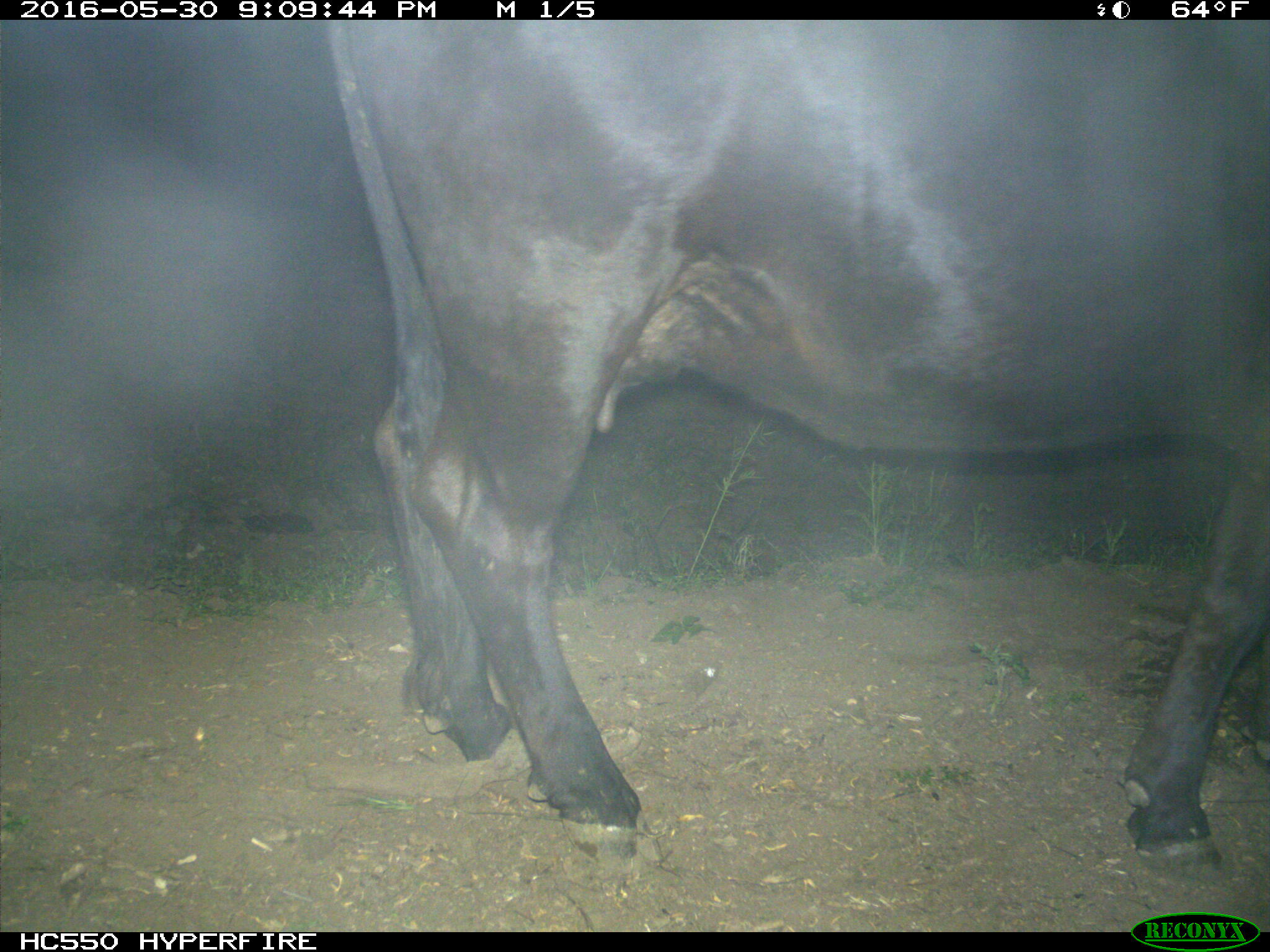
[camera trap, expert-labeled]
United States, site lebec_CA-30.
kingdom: Animalia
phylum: Chordata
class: Mammalia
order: Artiodactyla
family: Bovidae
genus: Bos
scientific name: Bos taurus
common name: domestic cow